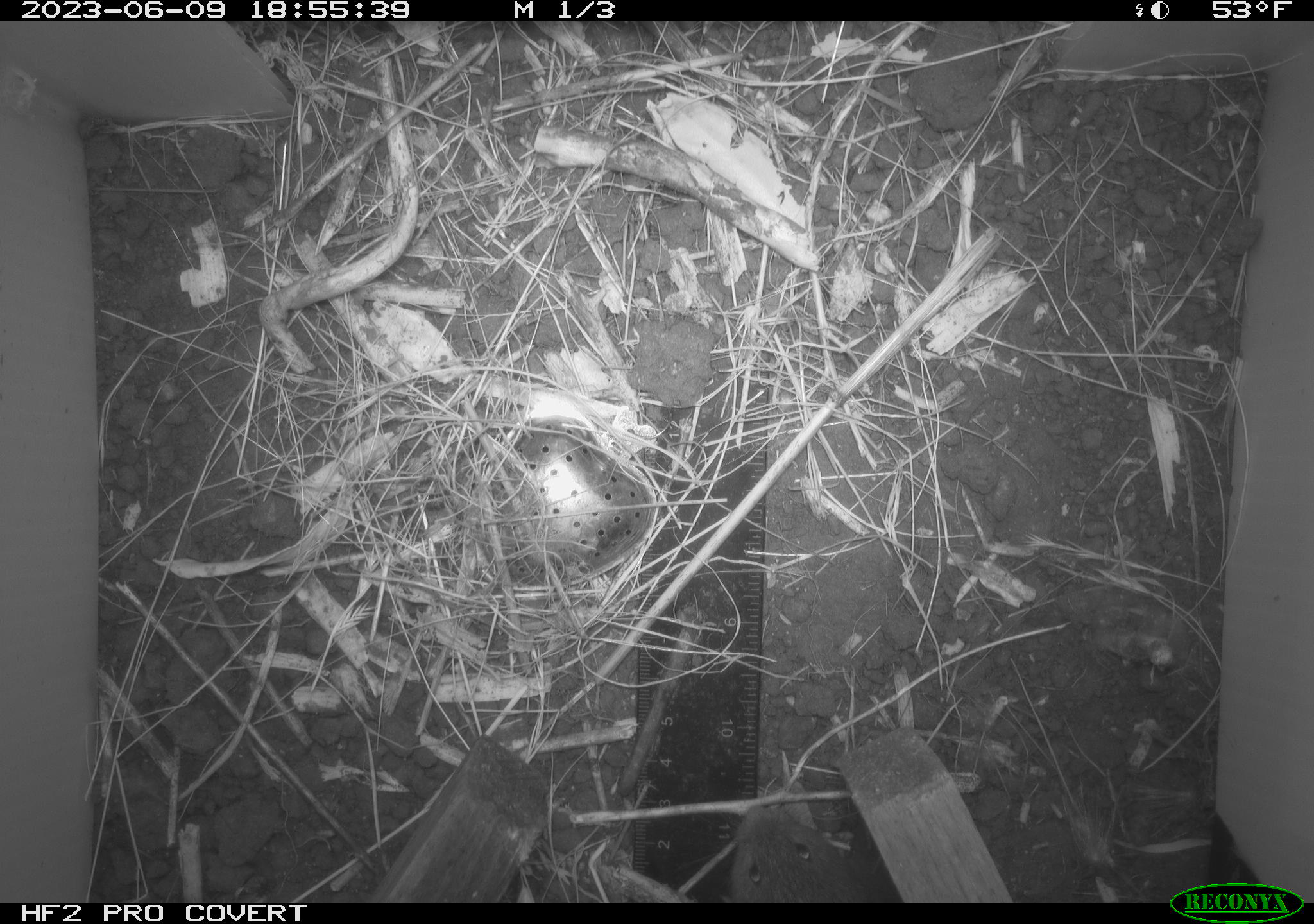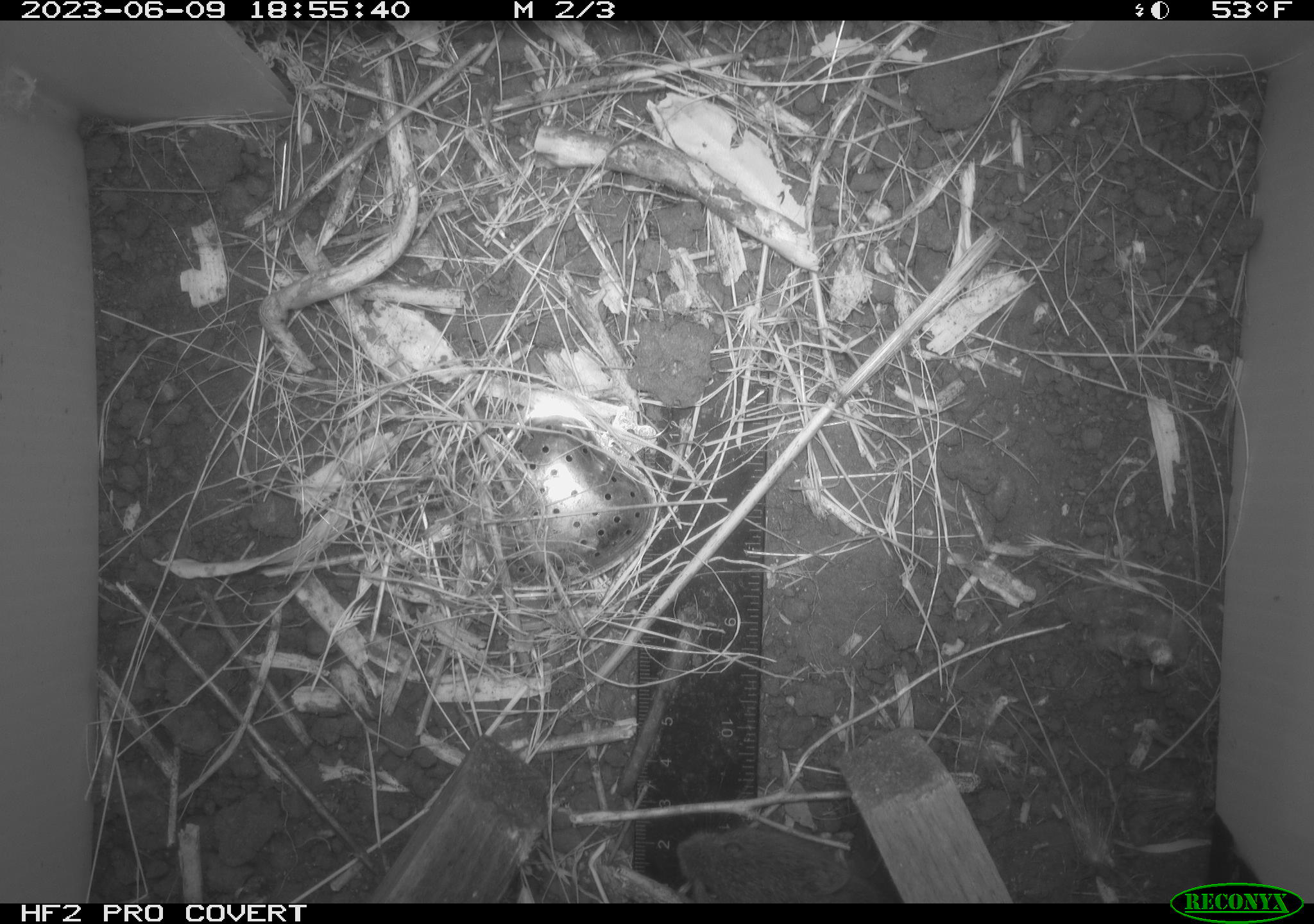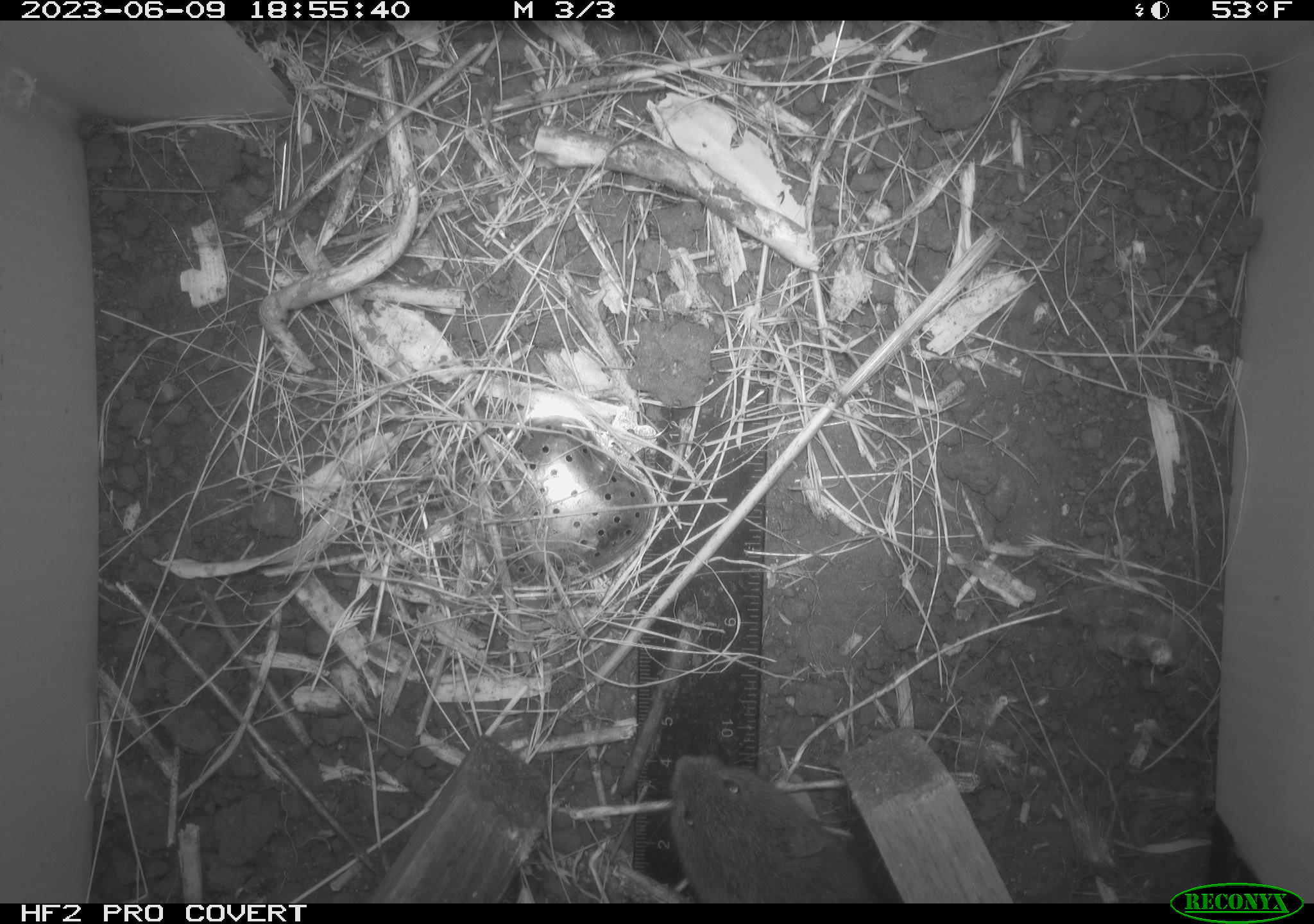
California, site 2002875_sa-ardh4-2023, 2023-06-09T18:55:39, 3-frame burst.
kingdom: Animalia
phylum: Chordata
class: Mammalia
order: Rodentia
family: Cricetidae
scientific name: Arvicolinae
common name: voles, lemmings, and muskrats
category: arvicolinae subfamily